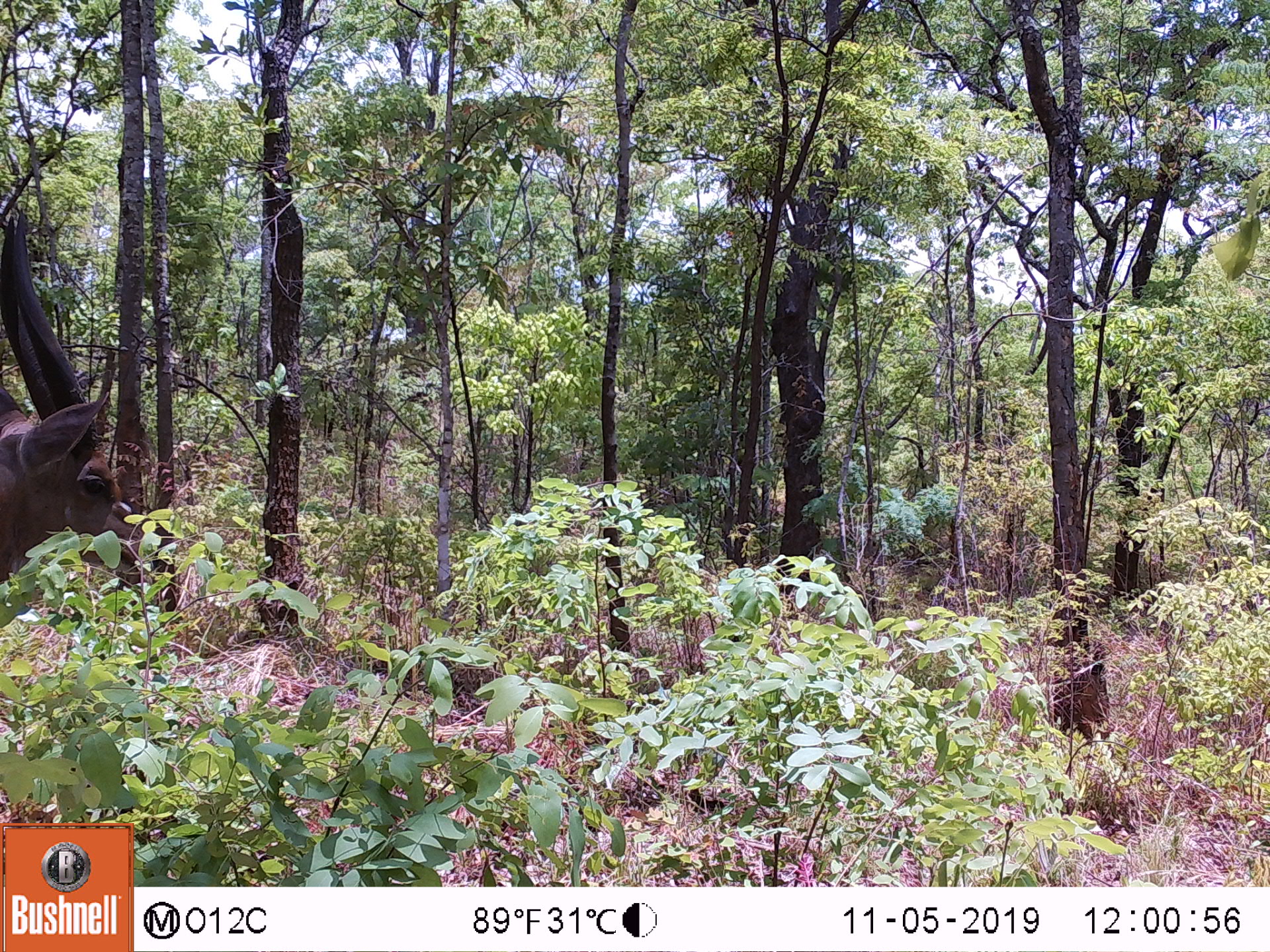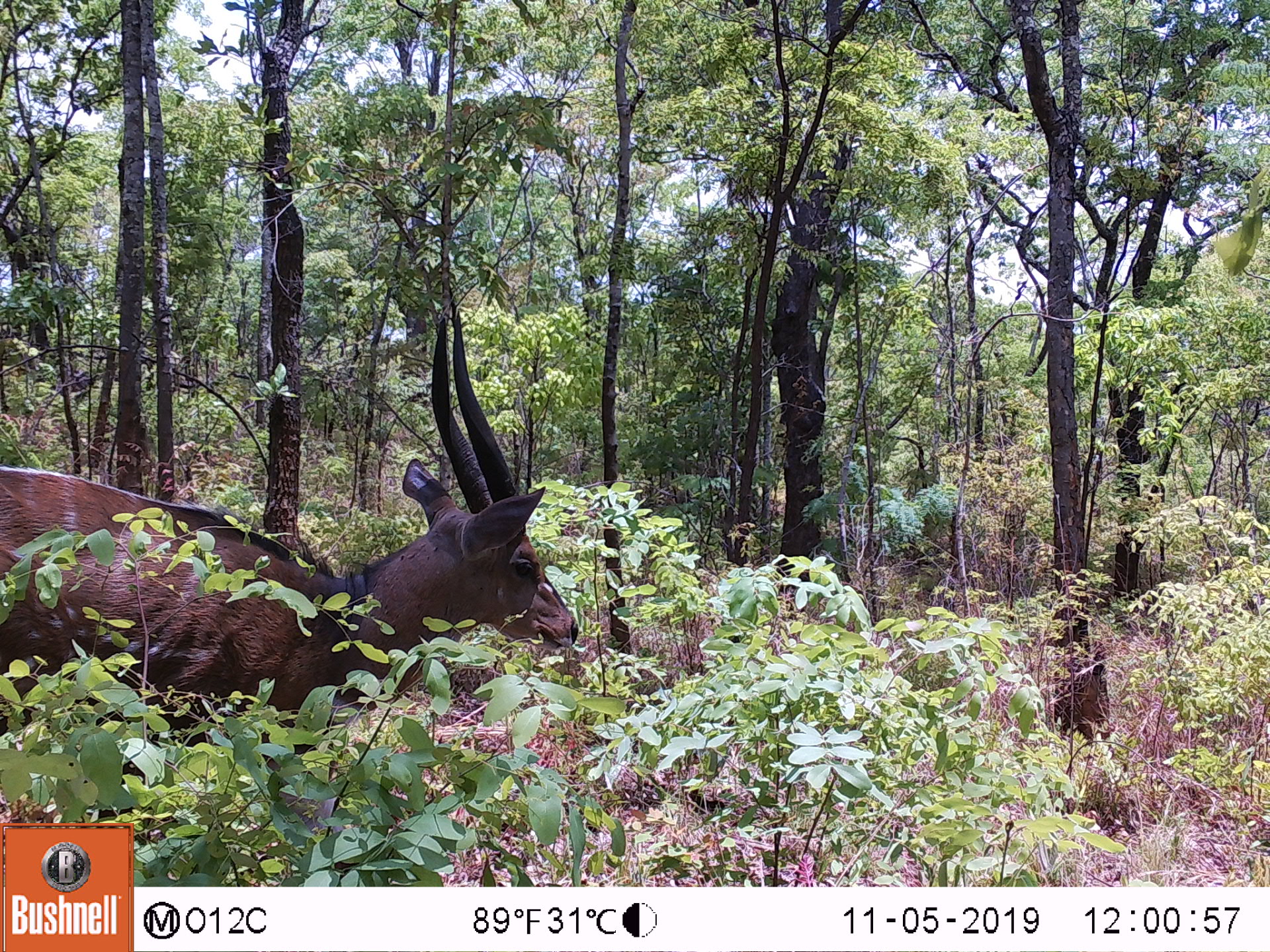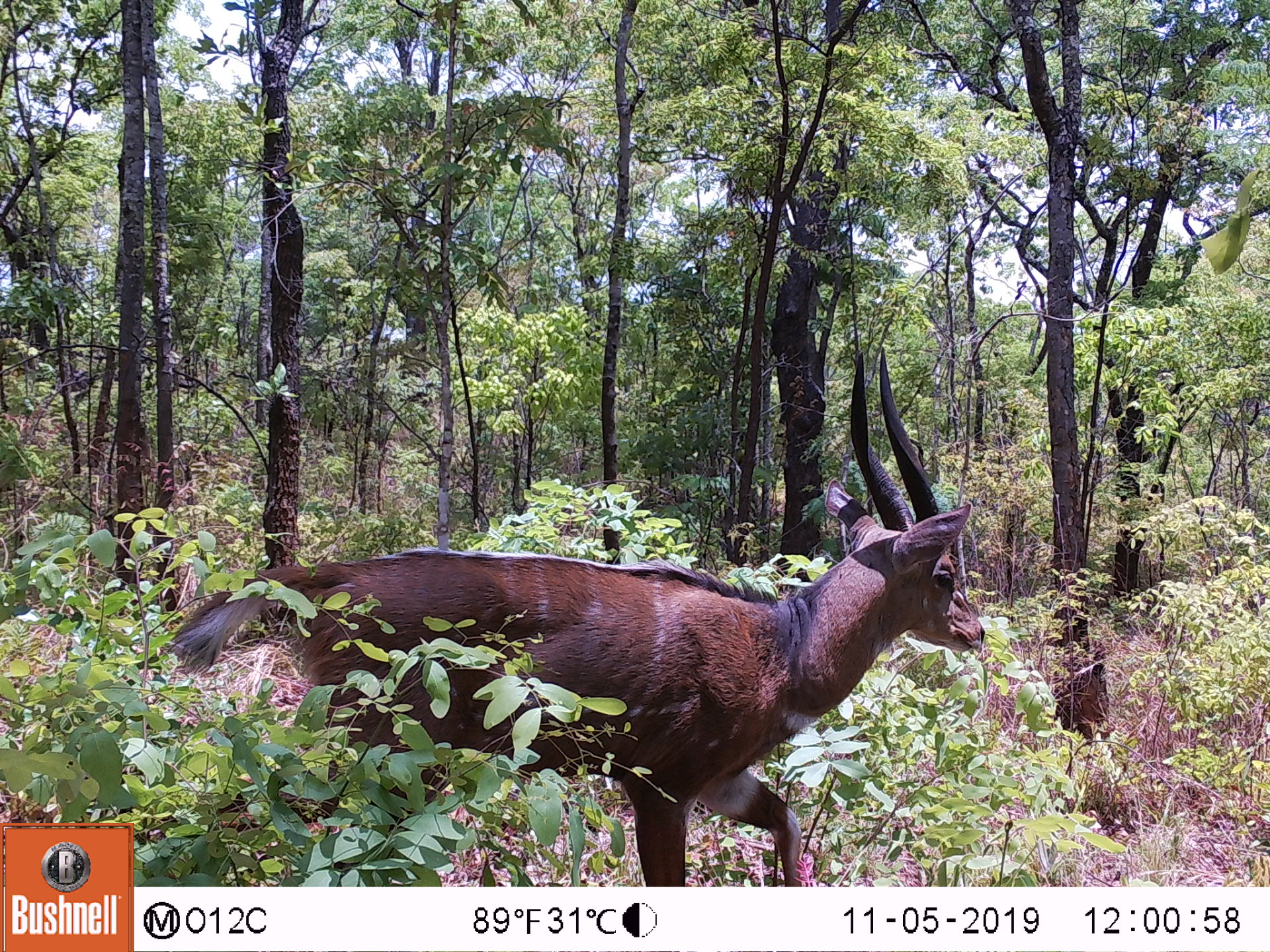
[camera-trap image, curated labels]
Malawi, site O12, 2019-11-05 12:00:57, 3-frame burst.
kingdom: Animalia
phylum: Chordata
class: Mammalia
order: Artiodactyla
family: Bovidae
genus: Tragelaphus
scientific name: Tragelaphus sylvaticus sylvaticus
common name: cape bushbuck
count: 1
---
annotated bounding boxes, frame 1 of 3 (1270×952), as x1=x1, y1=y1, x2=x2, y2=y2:
cape bushbuck: x1=2, y1=212, x2=185, y2=617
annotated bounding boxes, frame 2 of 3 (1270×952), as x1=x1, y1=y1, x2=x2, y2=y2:
cape bushbuck: x1=0, y1=277, x2=589, y2=722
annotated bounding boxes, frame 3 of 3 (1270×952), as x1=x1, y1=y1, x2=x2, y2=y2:
cape bushbuck: x1=167, y1=338, x2=991, y2=883